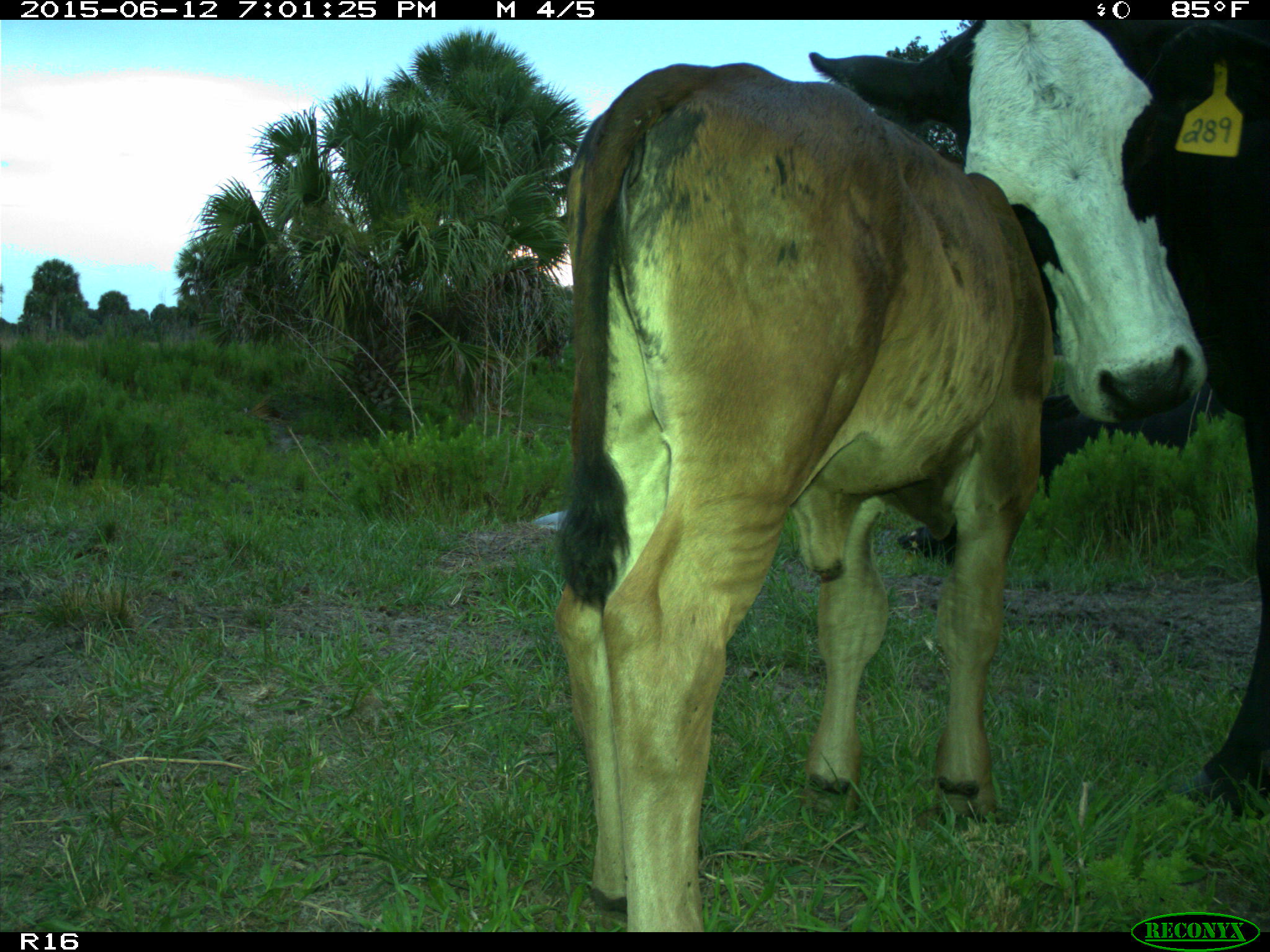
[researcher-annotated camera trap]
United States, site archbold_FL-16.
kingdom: Animalia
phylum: Chordata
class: Mammalia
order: Artiodactyla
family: Bovidae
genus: Bos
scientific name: Bos taurus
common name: domestic cow